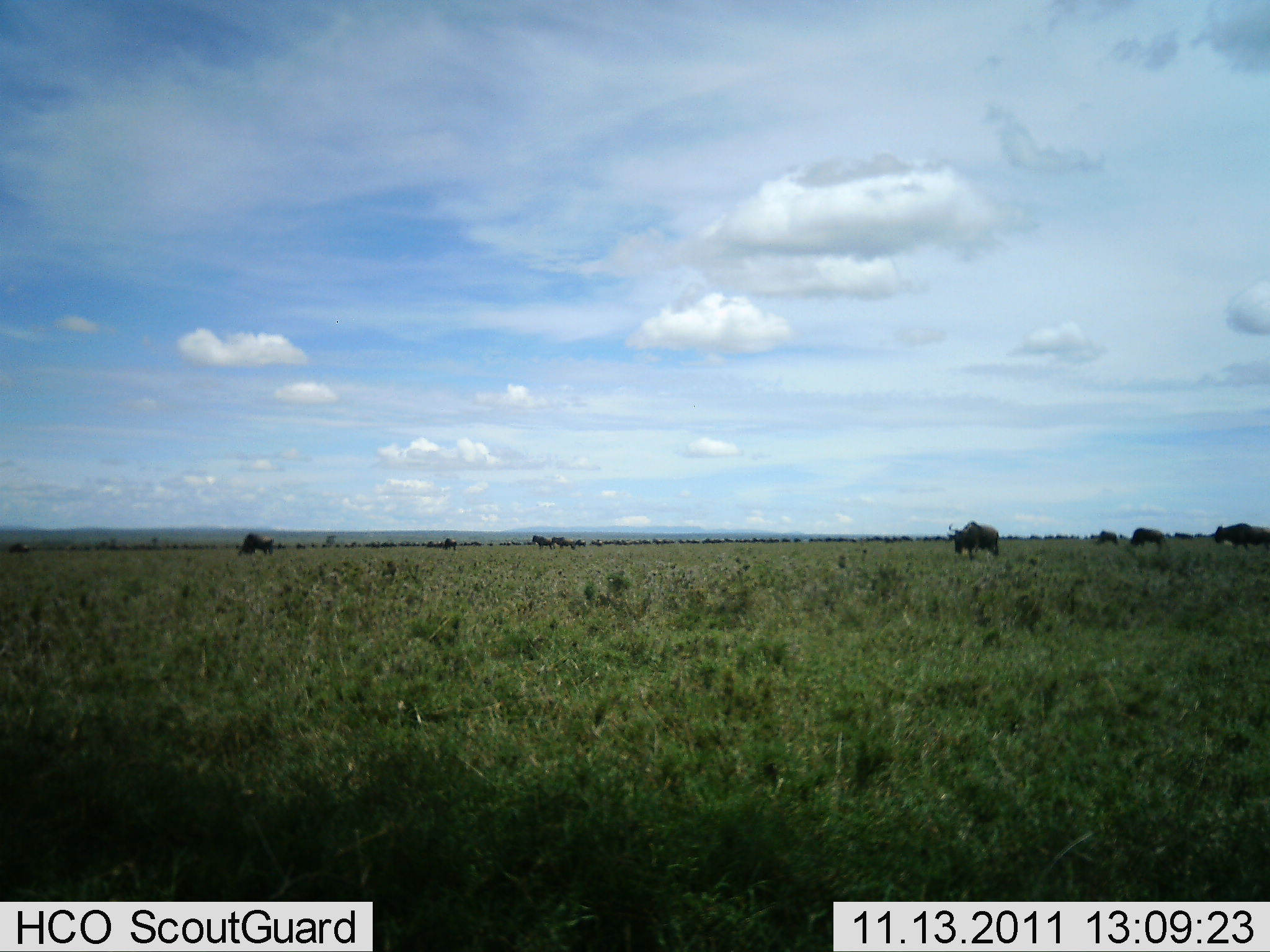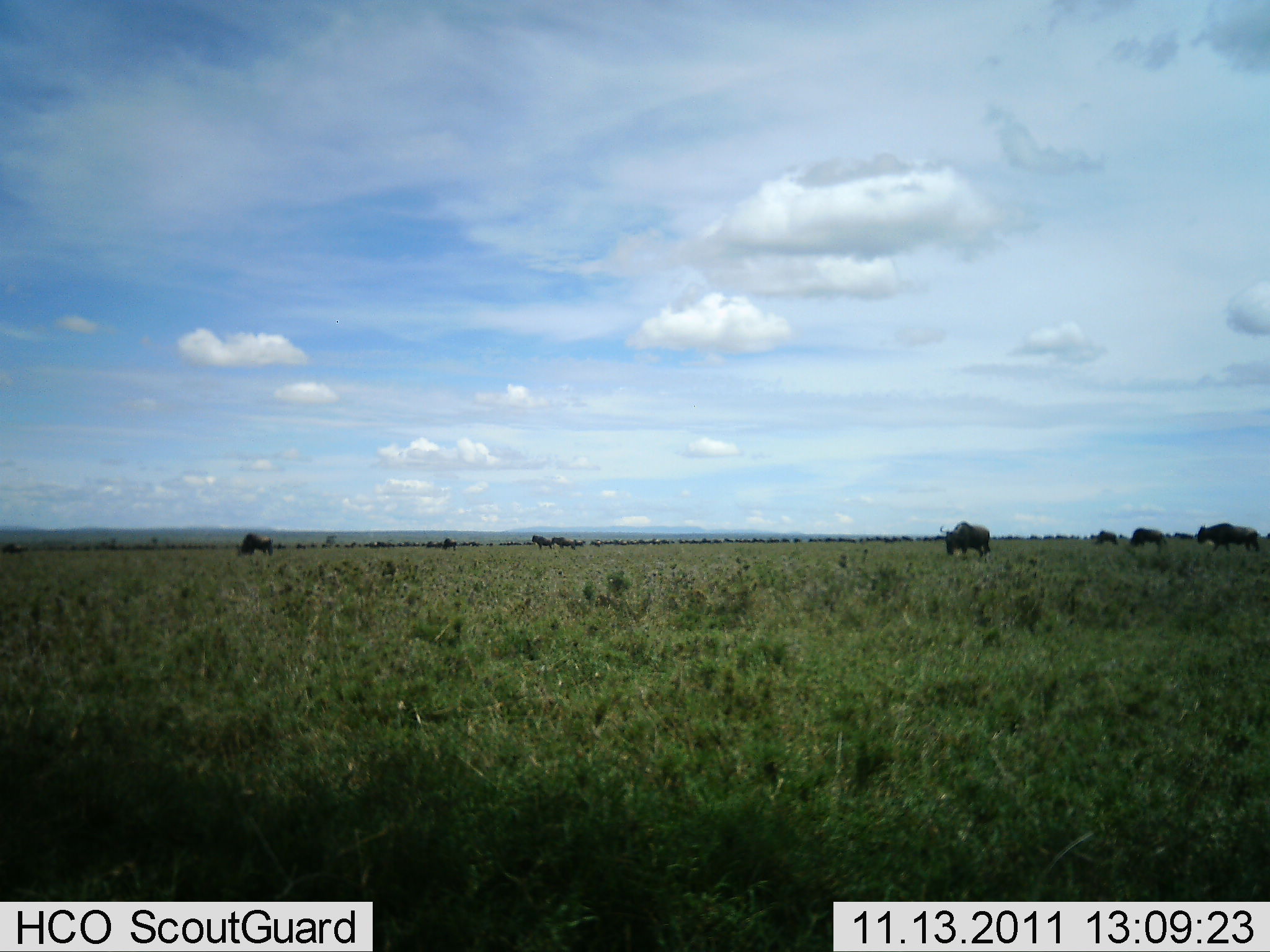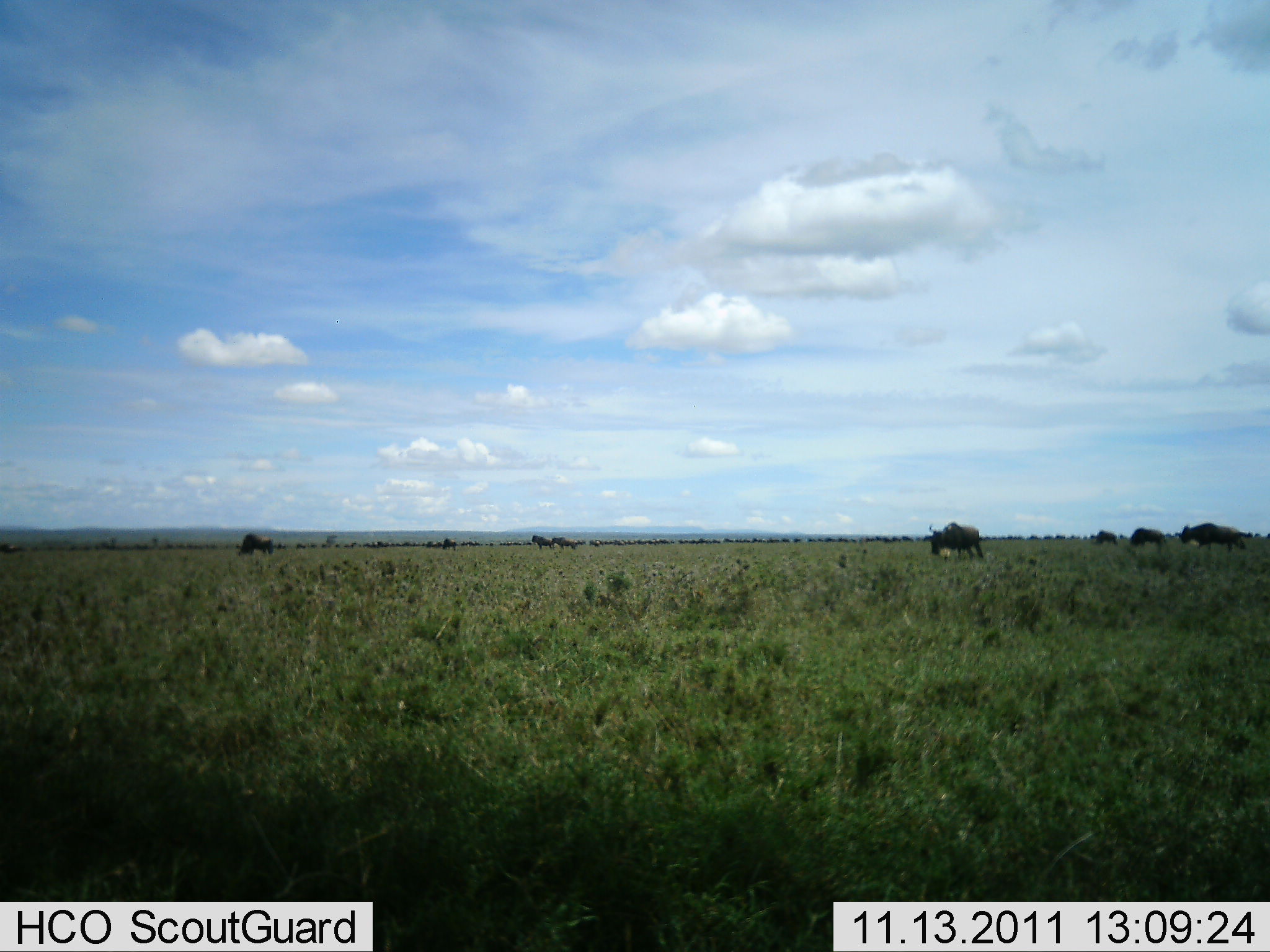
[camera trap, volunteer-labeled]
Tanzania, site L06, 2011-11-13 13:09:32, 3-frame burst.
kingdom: Animalia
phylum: Chordata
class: Mammalia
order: Artiodactyla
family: Bovidae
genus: Connochaetes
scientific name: Connochaetes taurinus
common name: blue wildebeest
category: wildebeest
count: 10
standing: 31%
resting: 0%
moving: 77%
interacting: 0%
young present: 0%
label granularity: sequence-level